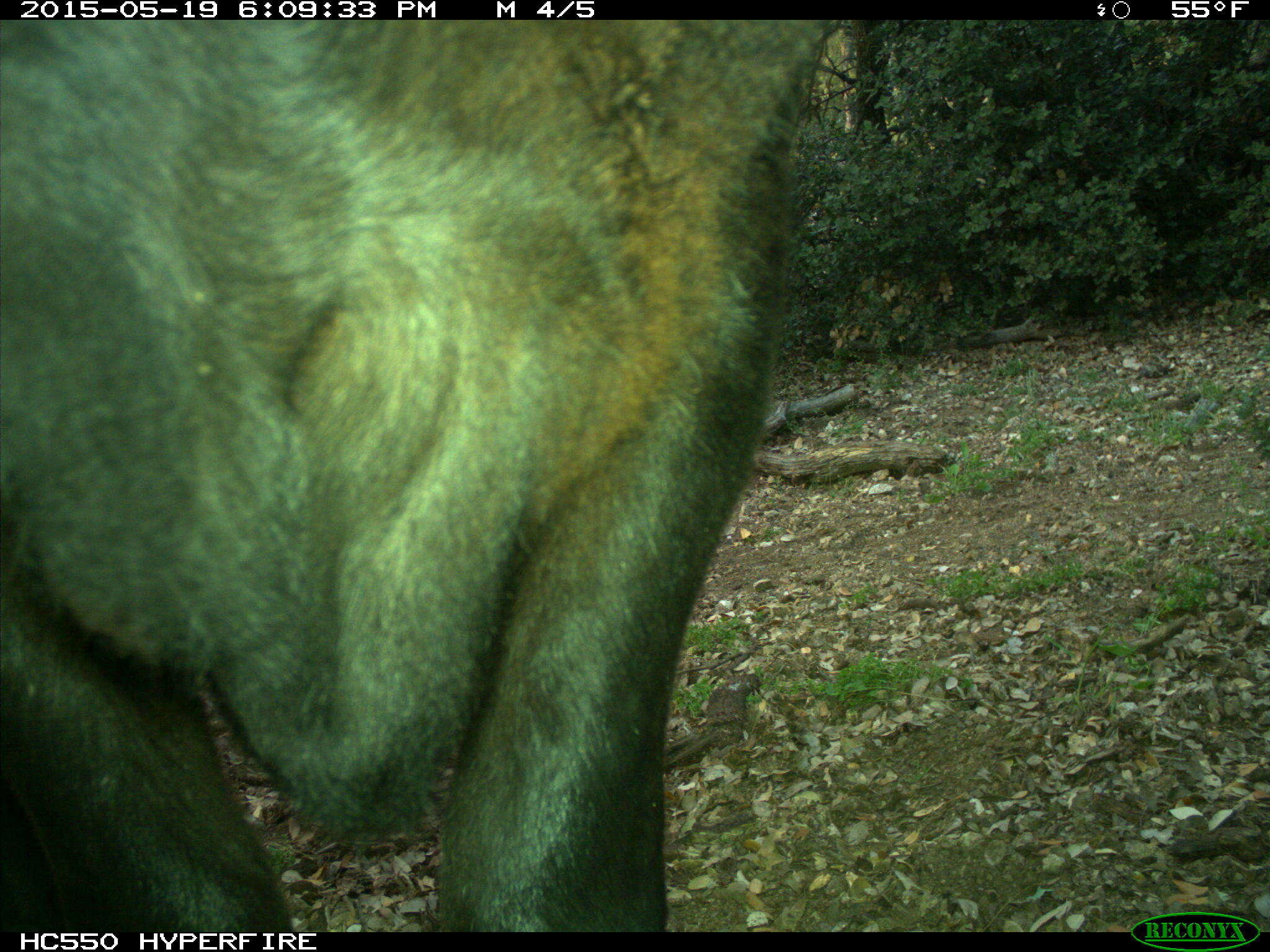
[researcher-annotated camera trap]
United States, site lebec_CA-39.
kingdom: Animalia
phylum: Chordata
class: Mammalia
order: Artiodactyla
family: Bovidae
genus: Bos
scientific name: Bos taurus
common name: domestic cow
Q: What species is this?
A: Bos taurus (domestic cow).